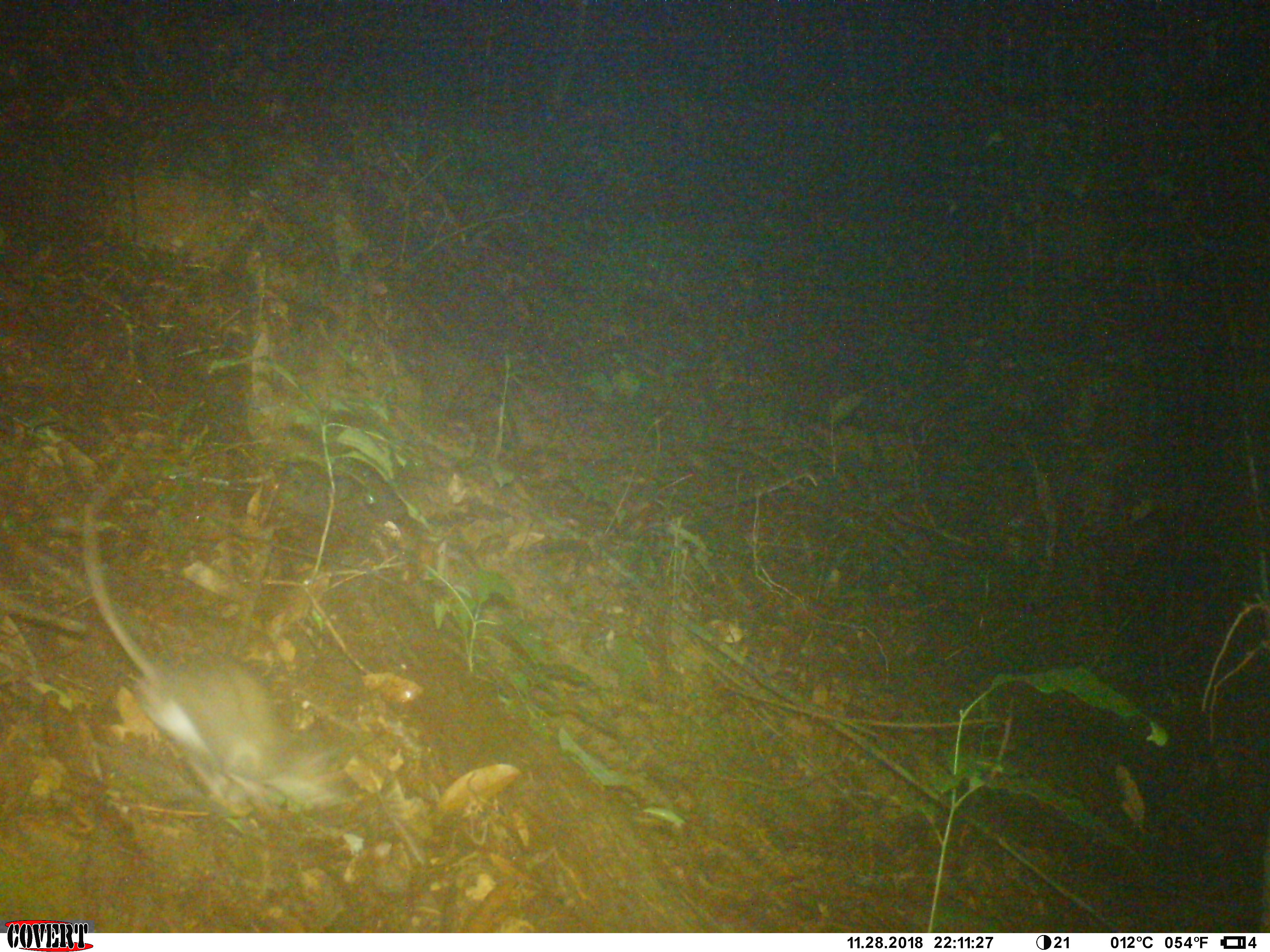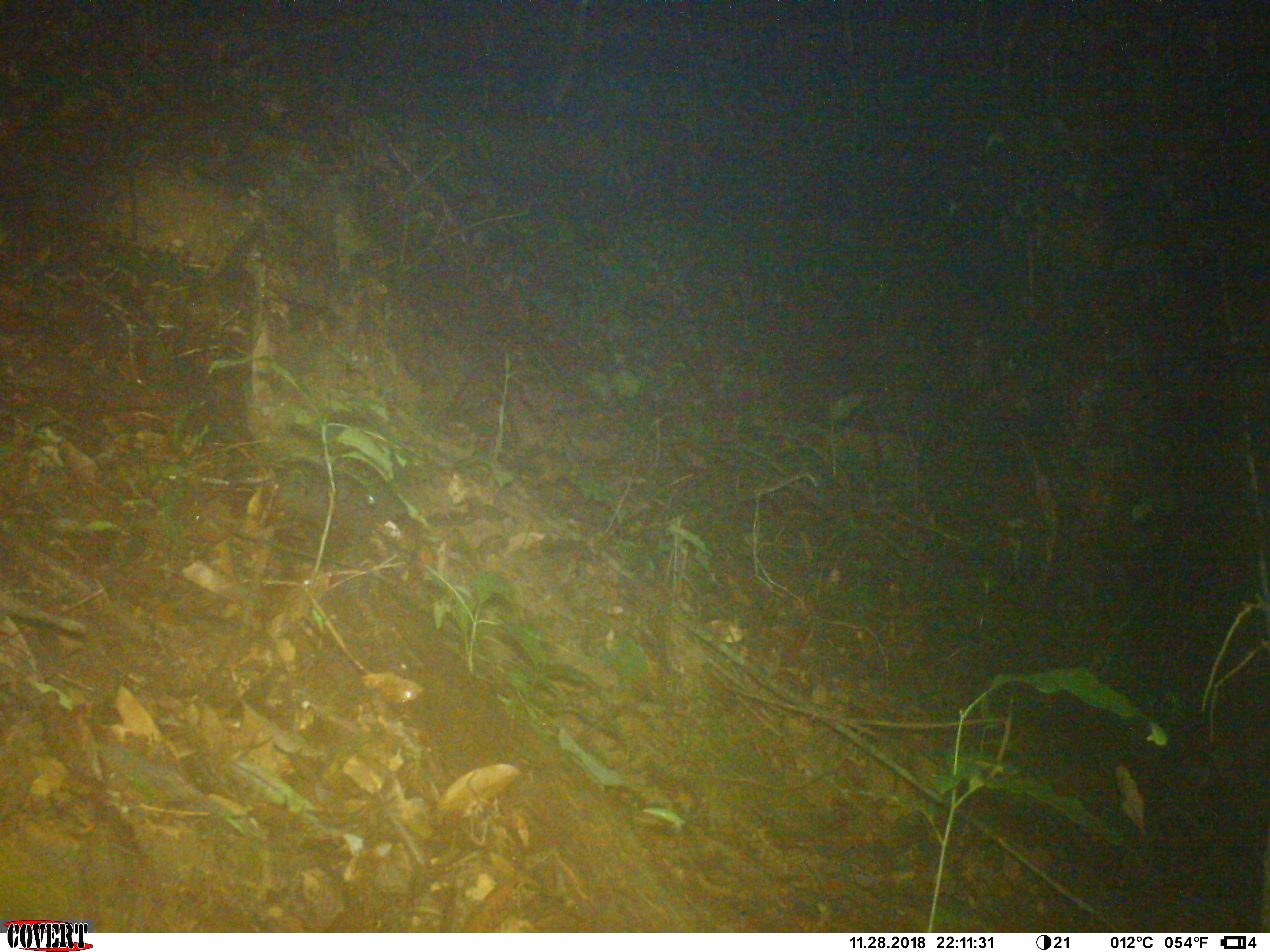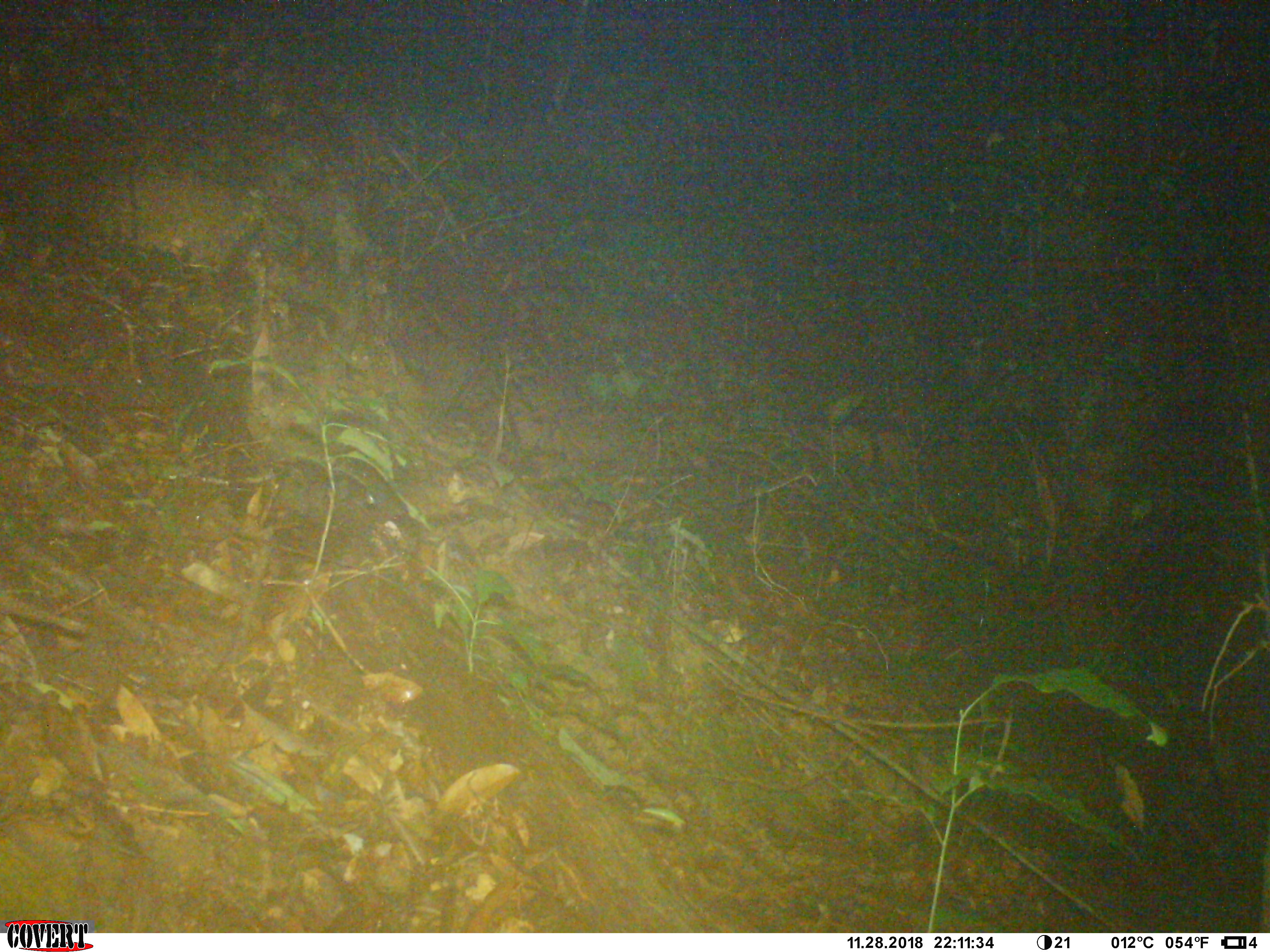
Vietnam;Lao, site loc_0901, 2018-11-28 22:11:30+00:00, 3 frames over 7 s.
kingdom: Animalia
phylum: Chordata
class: Mammalia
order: Rodentia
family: Muridae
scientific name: Muridae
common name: old-world mice and rats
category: unidentified murid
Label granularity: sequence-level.